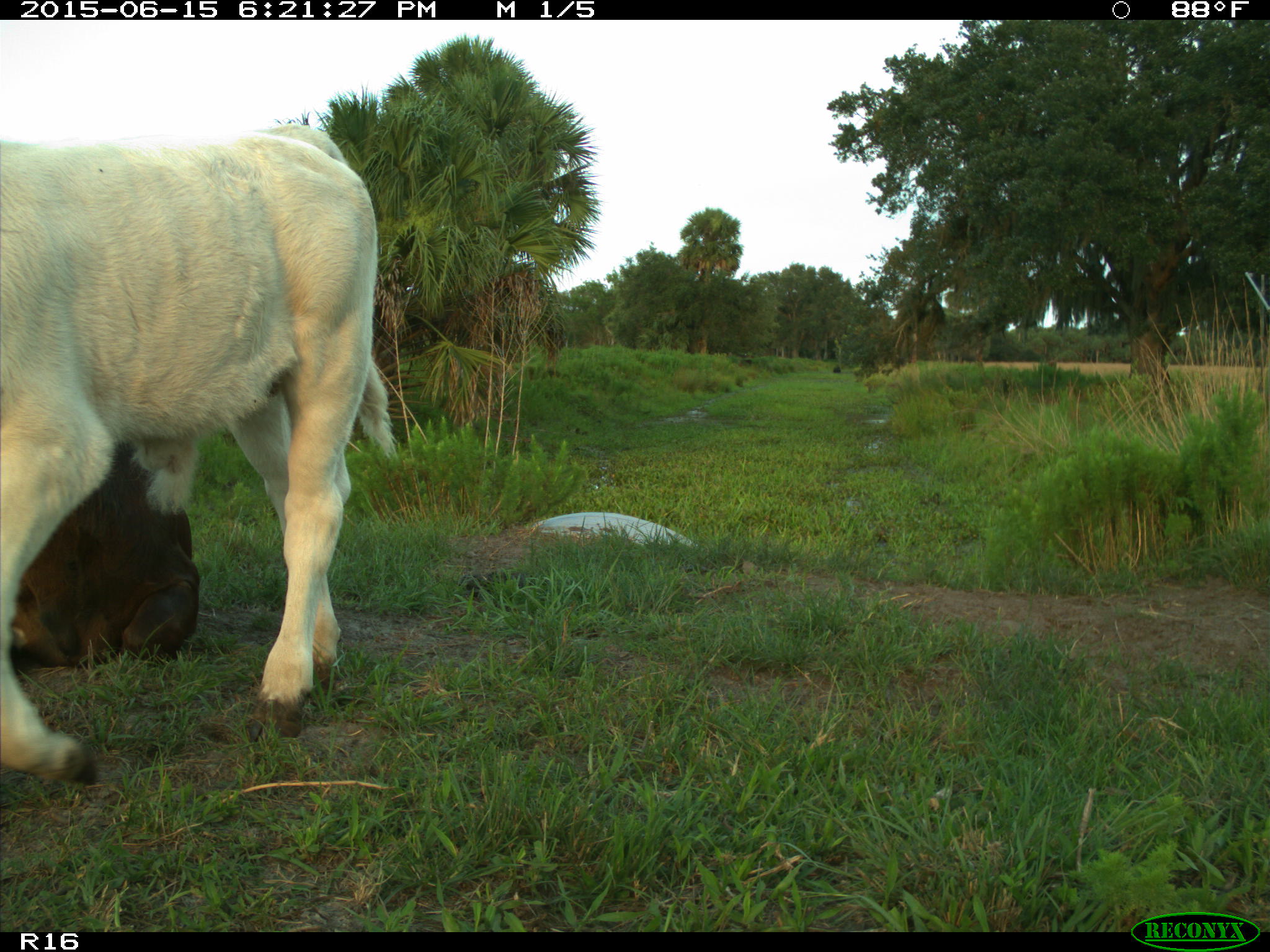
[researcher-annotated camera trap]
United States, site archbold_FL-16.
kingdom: Animalia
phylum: Chordata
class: Mammalia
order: Artiodactyla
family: Bovidae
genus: Bos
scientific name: Bos taurus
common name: domestic cow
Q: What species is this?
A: Bos taurus (domestic cow).